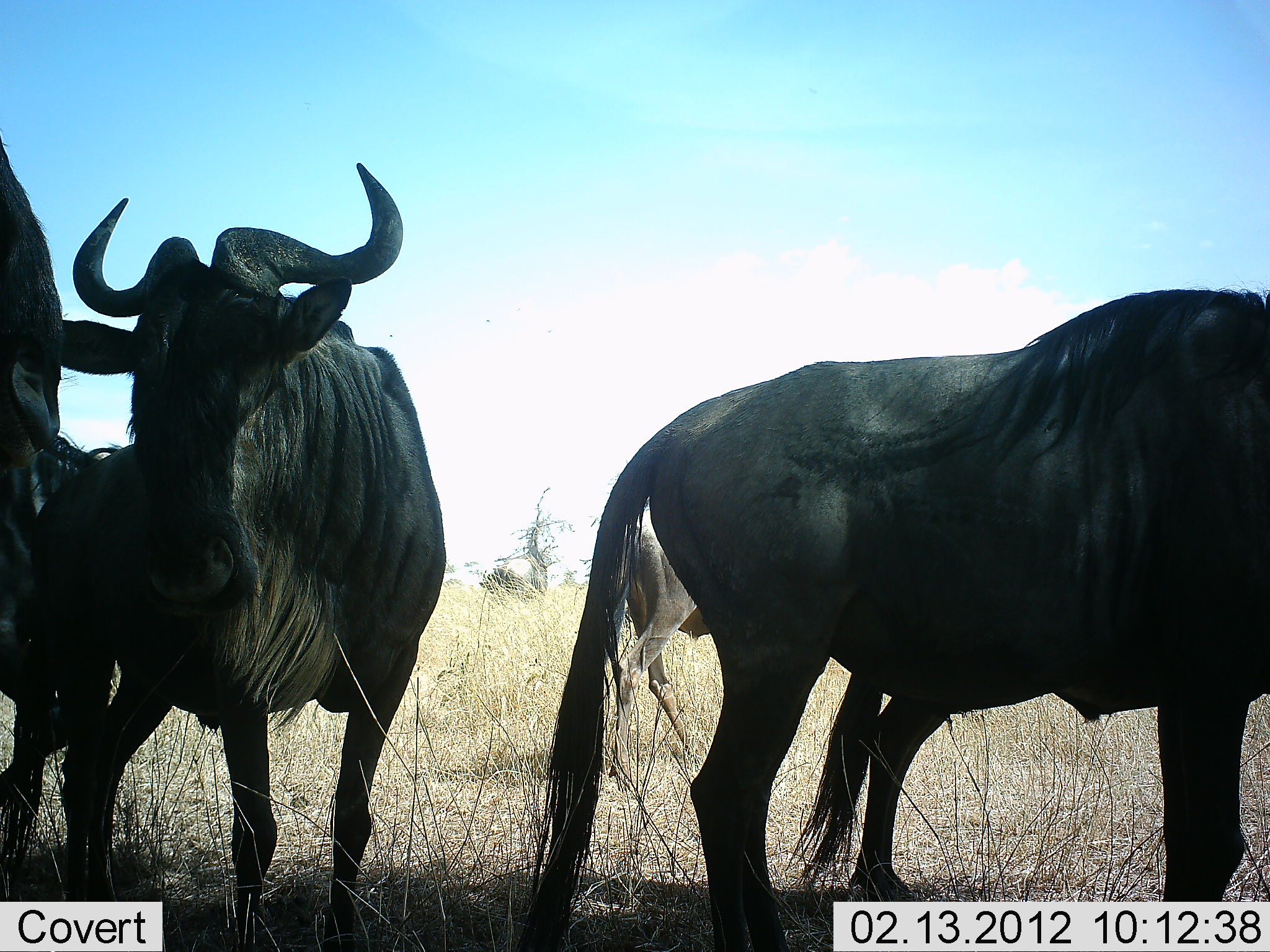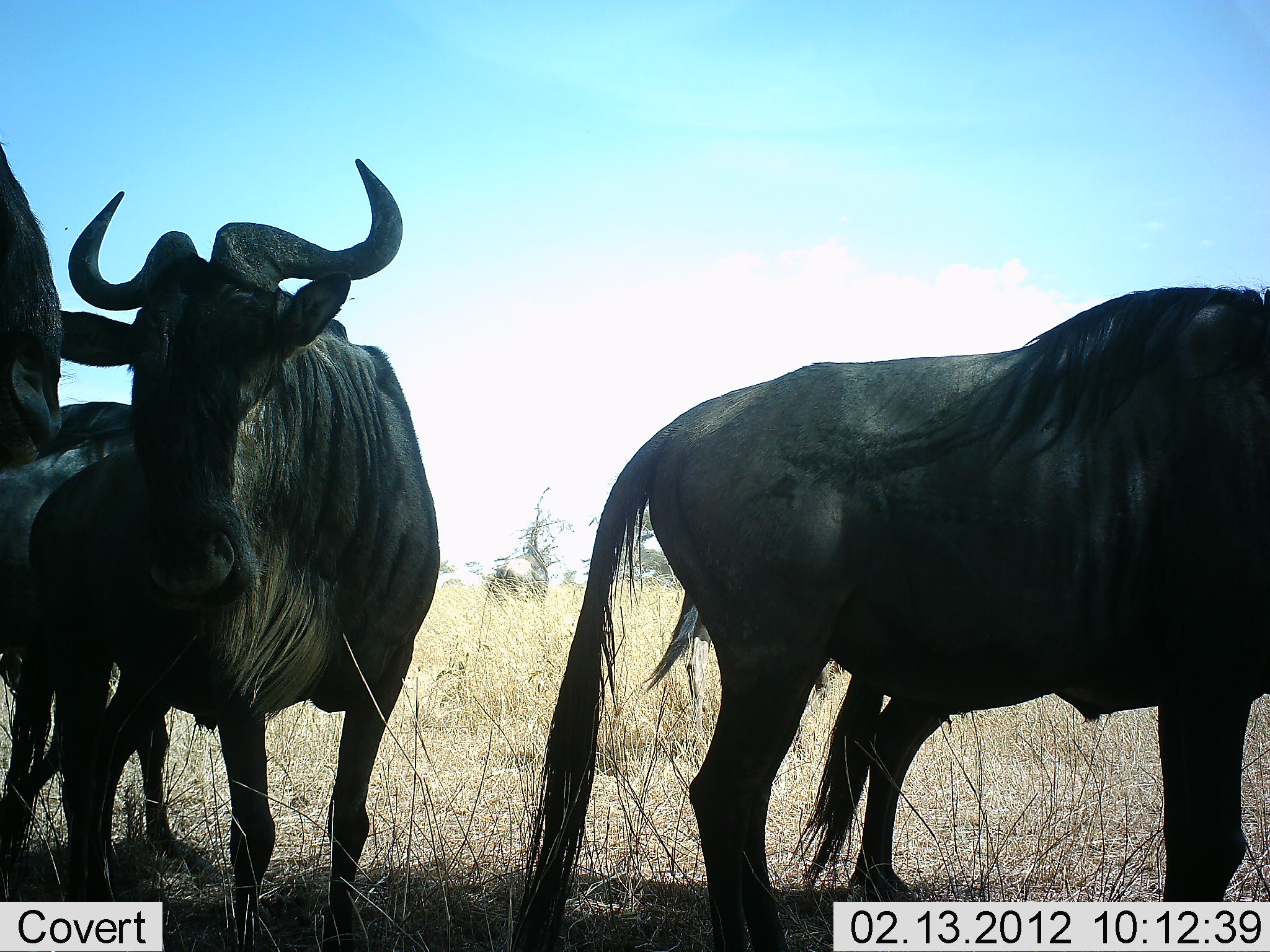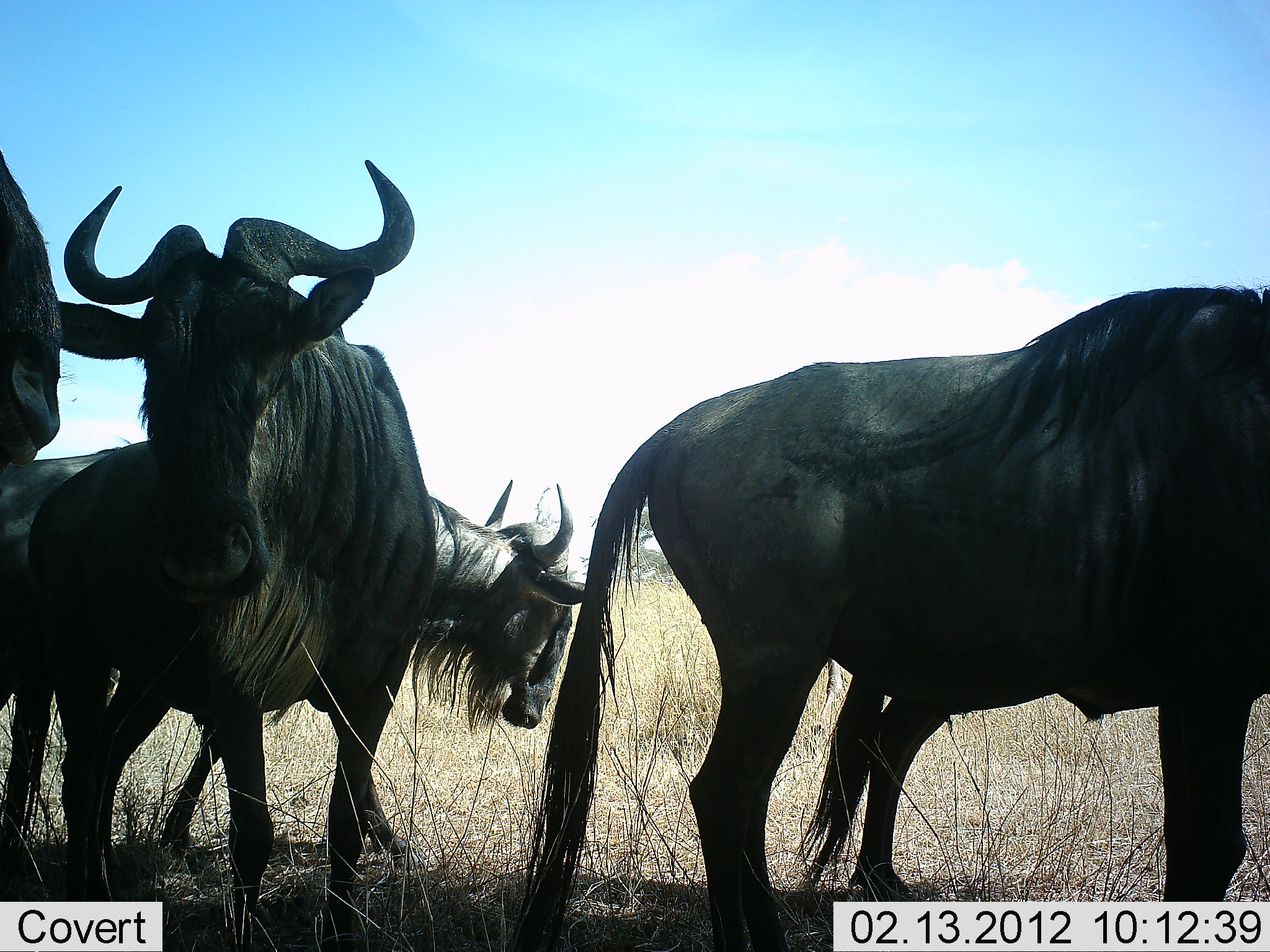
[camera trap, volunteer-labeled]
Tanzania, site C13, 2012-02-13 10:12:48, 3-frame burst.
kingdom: Animalia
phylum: Chordata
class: Mammalia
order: Artiodactyla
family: Bovidae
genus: Connochaetes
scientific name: Connochaetes taurinus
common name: blue wildebeest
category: wildebeest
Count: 5.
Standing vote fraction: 91%.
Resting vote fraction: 0%.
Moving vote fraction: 87%.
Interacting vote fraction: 0%.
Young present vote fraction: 0%.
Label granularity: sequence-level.